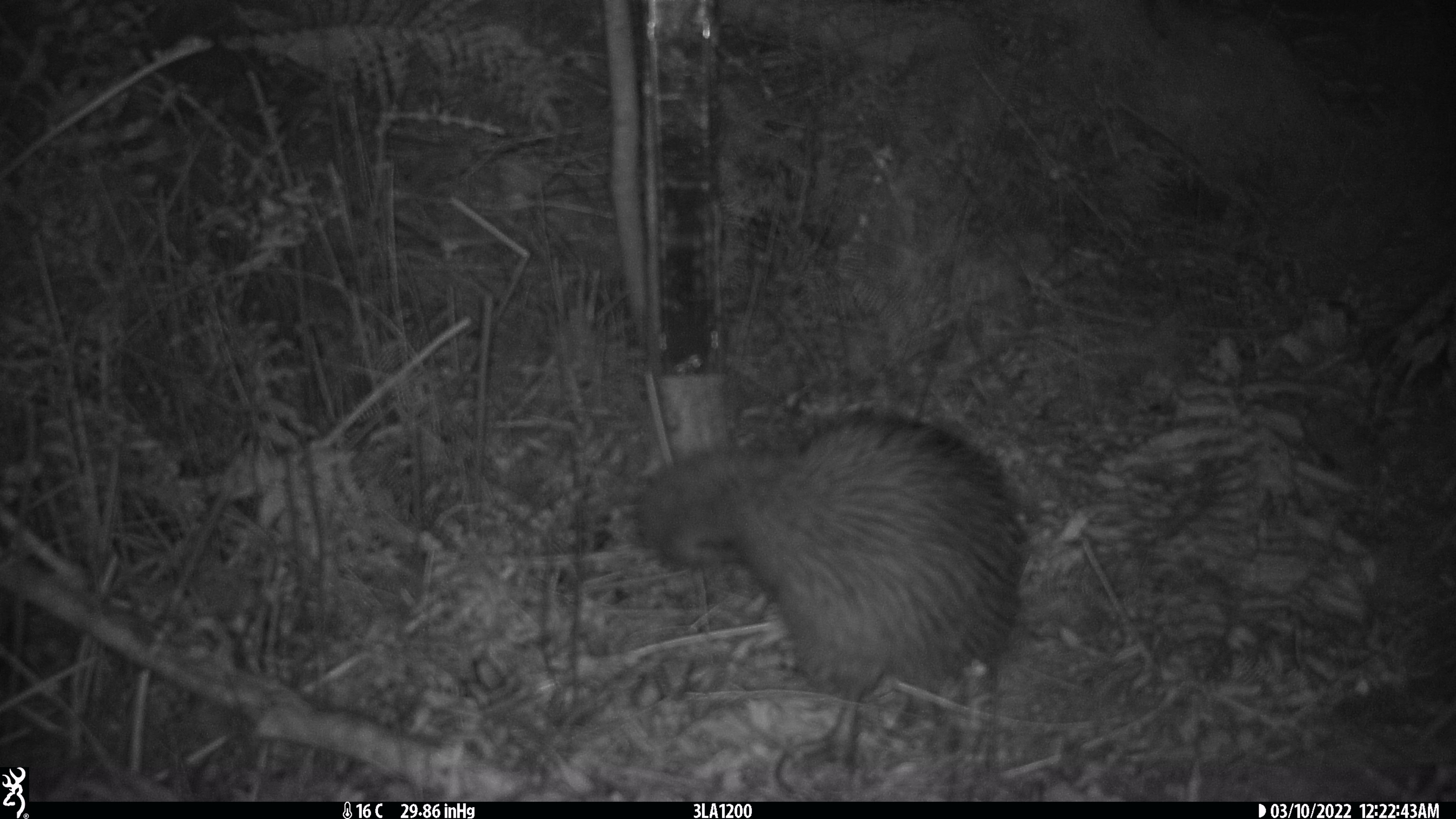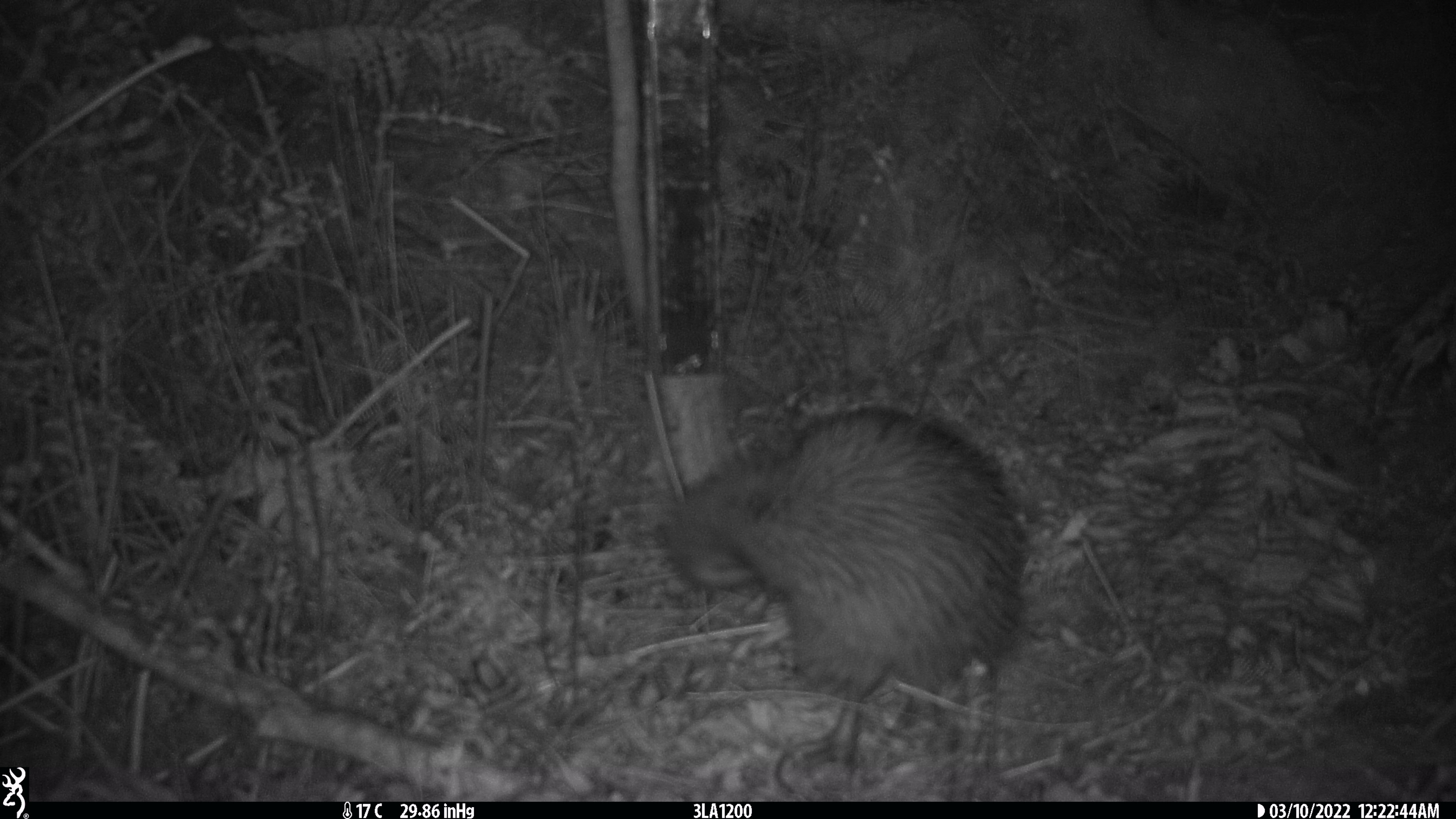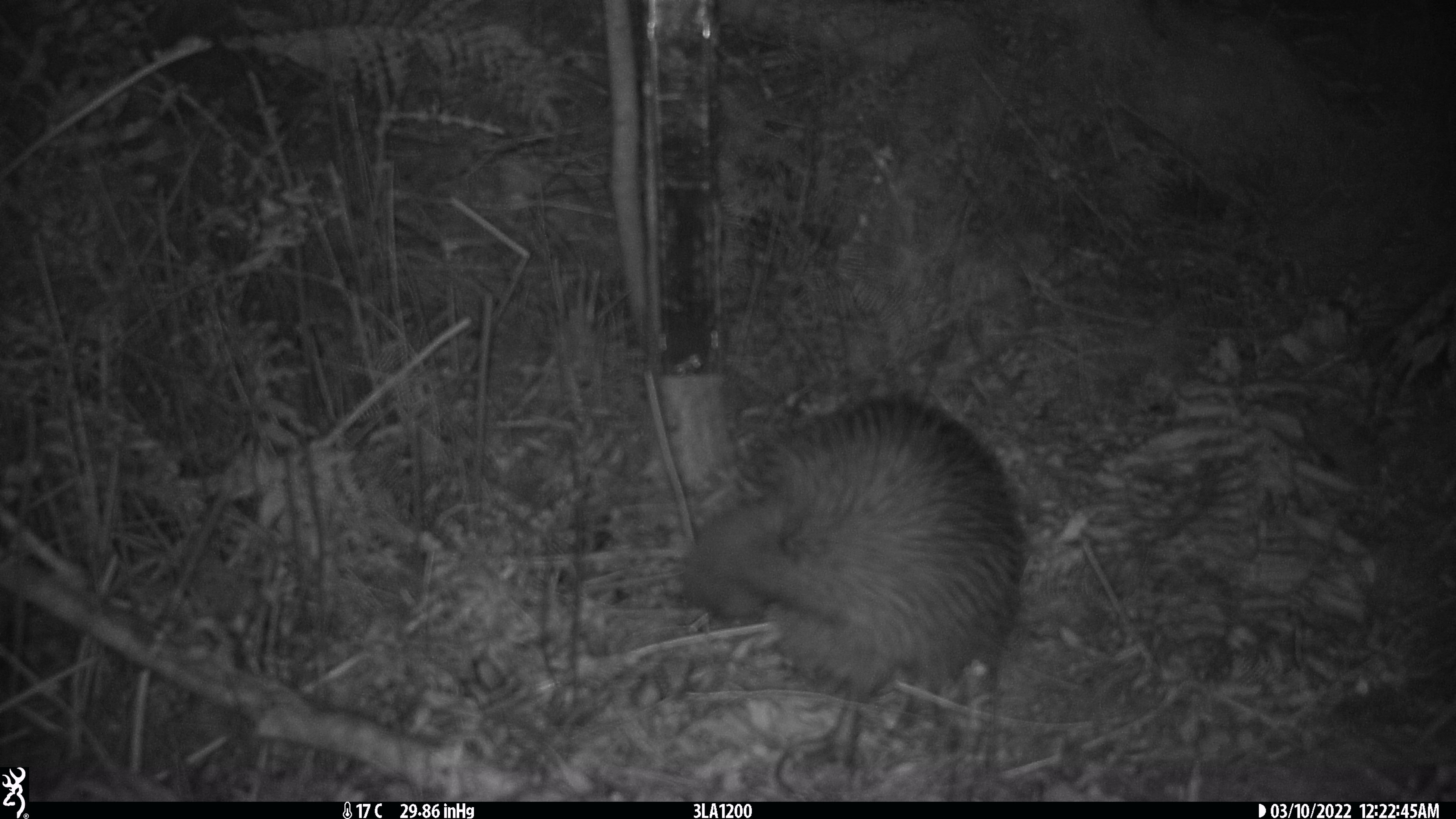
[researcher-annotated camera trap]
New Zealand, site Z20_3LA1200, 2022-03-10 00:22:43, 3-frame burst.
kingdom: Animalia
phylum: Chordata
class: Aves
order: Apterygiformes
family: Apterygidae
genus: Apteryx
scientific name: Apteryx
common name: kiwi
Kiwi (Apteryx).